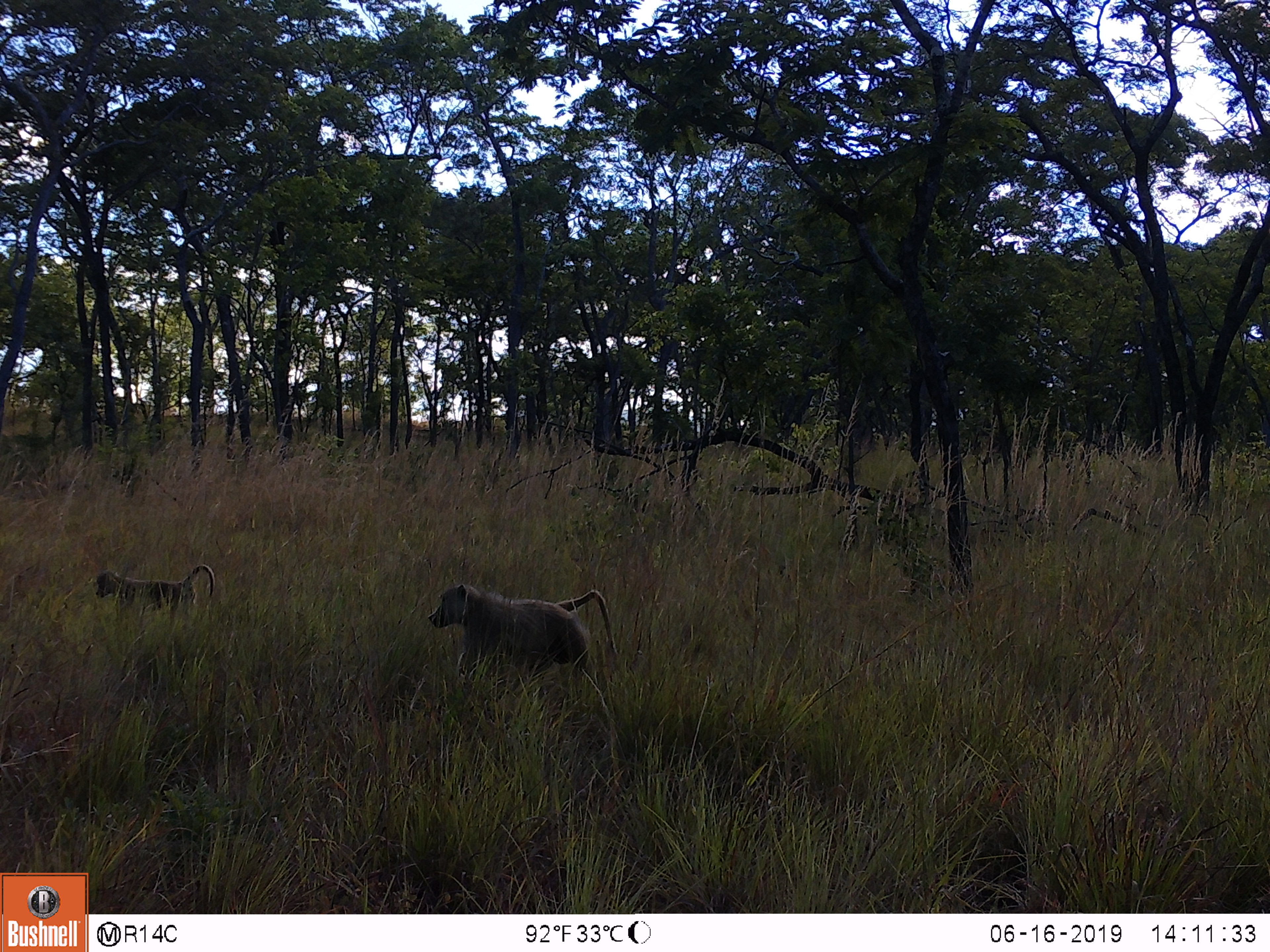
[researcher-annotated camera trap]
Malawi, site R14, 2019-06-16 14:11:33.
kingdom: Animalia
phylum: Chordata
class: Mammalia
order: Primates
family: Cercopithecidae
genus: Papio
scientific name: Papio cynocephalus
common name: yellow baboon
Yellow baboon (Papio cynocephalus), count 2.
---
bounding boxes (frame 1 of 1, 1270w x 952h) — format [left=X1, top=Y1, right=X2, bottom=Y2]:
yellow baboon: [left=428, top=563, right=622, bottom=691]; [left=91, top=556, right=217, bottom=618]